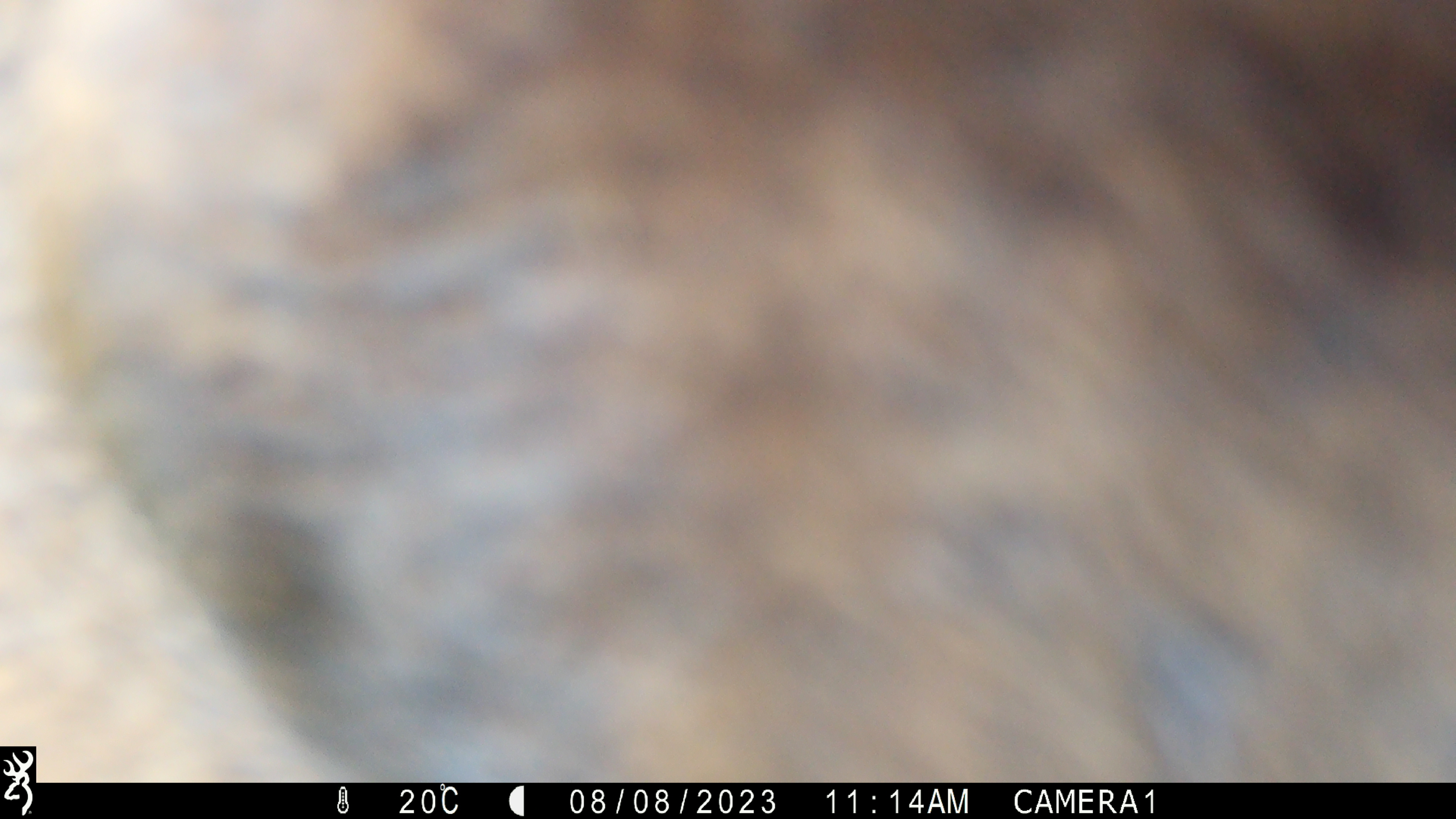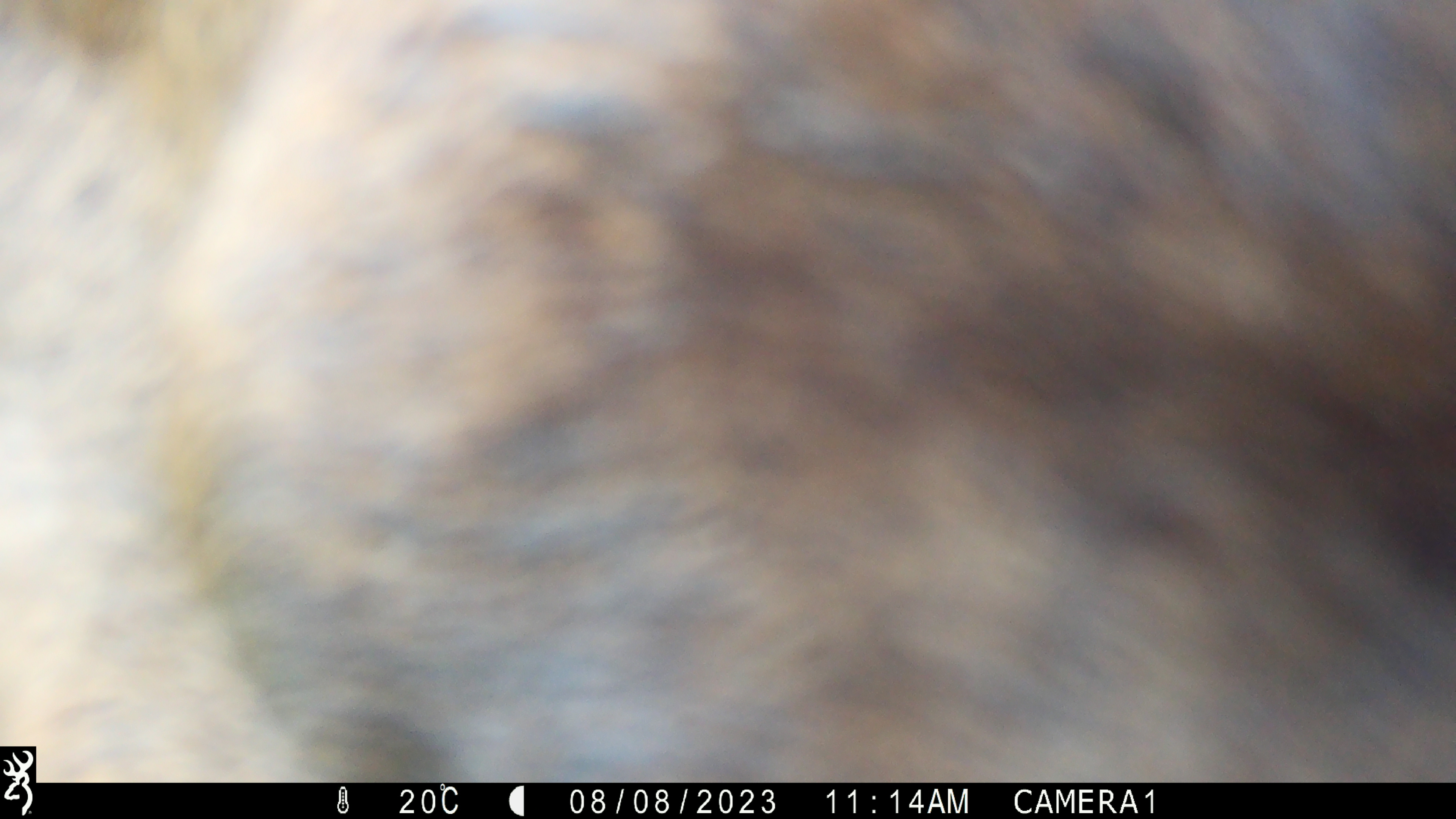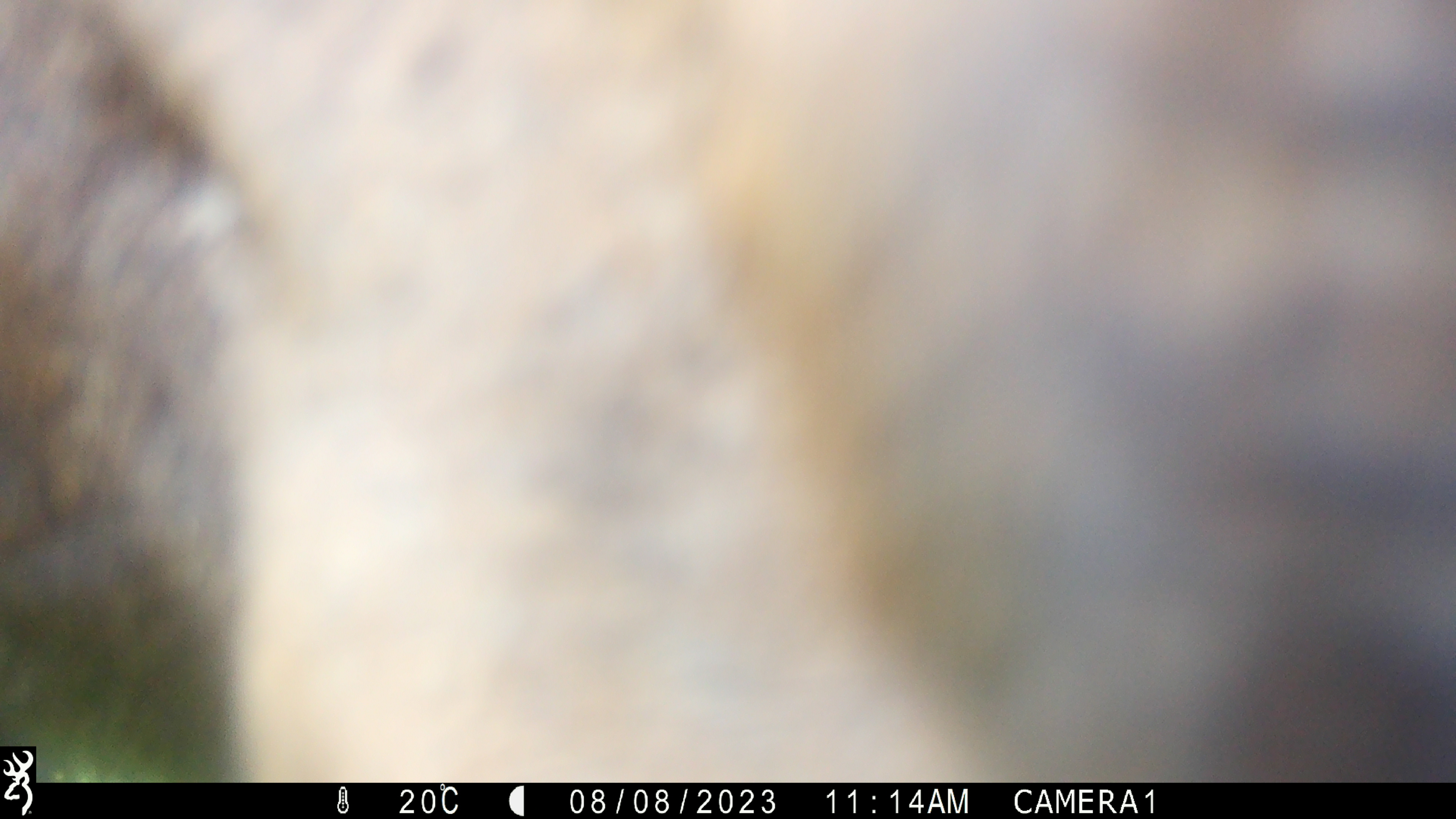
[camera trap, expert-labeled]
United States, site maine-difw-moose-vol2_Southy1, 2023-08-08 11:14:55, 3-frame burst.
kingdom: Animalia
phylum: Chordata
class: Mammalia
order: Artiodactyla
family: Cervidae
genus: Alces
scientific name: Alces alces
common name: moose